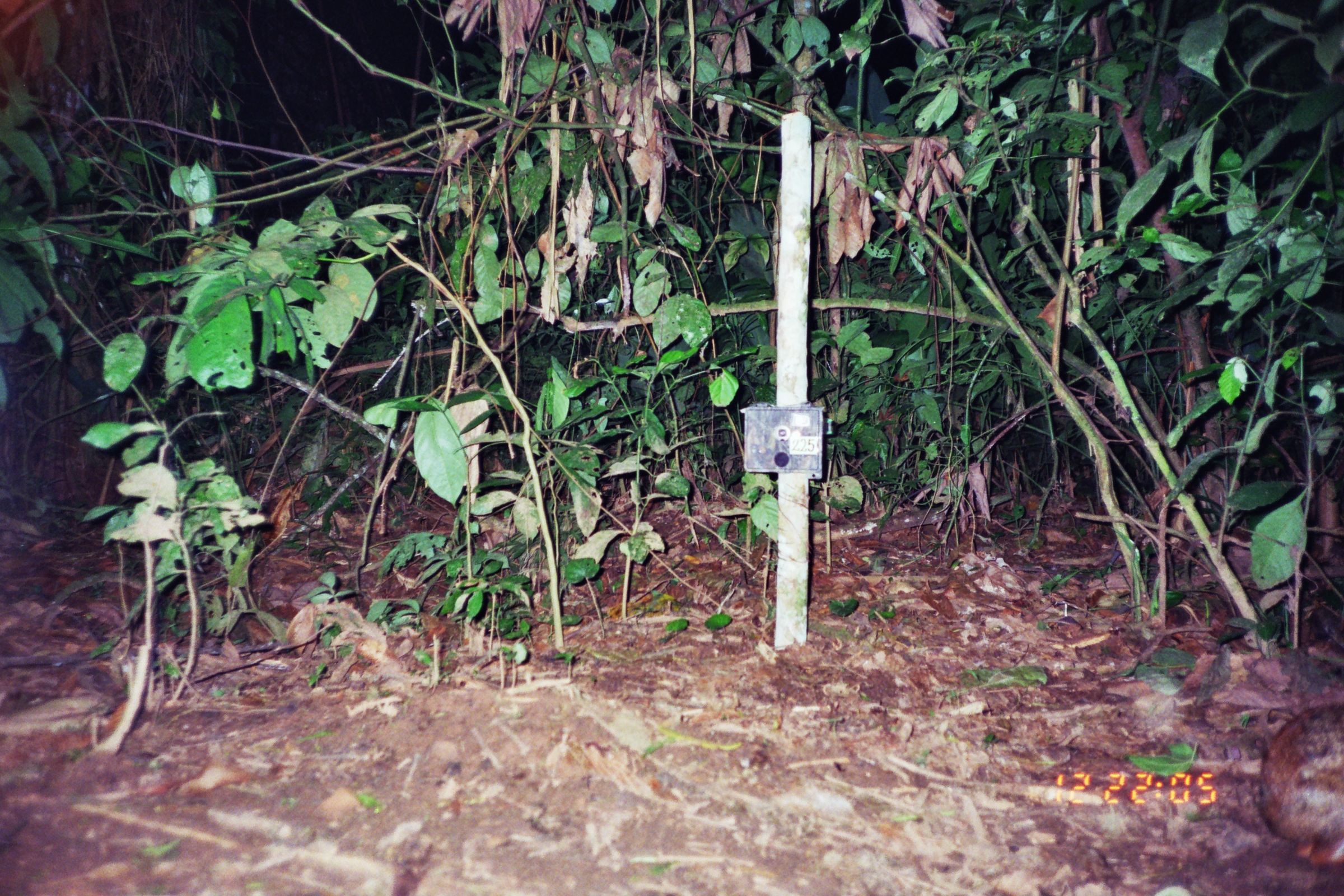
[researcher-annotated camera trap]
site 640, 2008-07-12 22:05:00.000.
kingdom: Animalia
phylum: Chordata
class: Mammalia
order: Rodentia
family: Cuniculidae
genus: Cuniculus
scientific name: Cuniculus paca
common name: spotted paca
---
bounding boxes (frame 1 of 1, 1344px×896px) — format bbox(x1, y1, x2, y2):
cuniculus paca: bbox(1253, 697, 1341, 867)